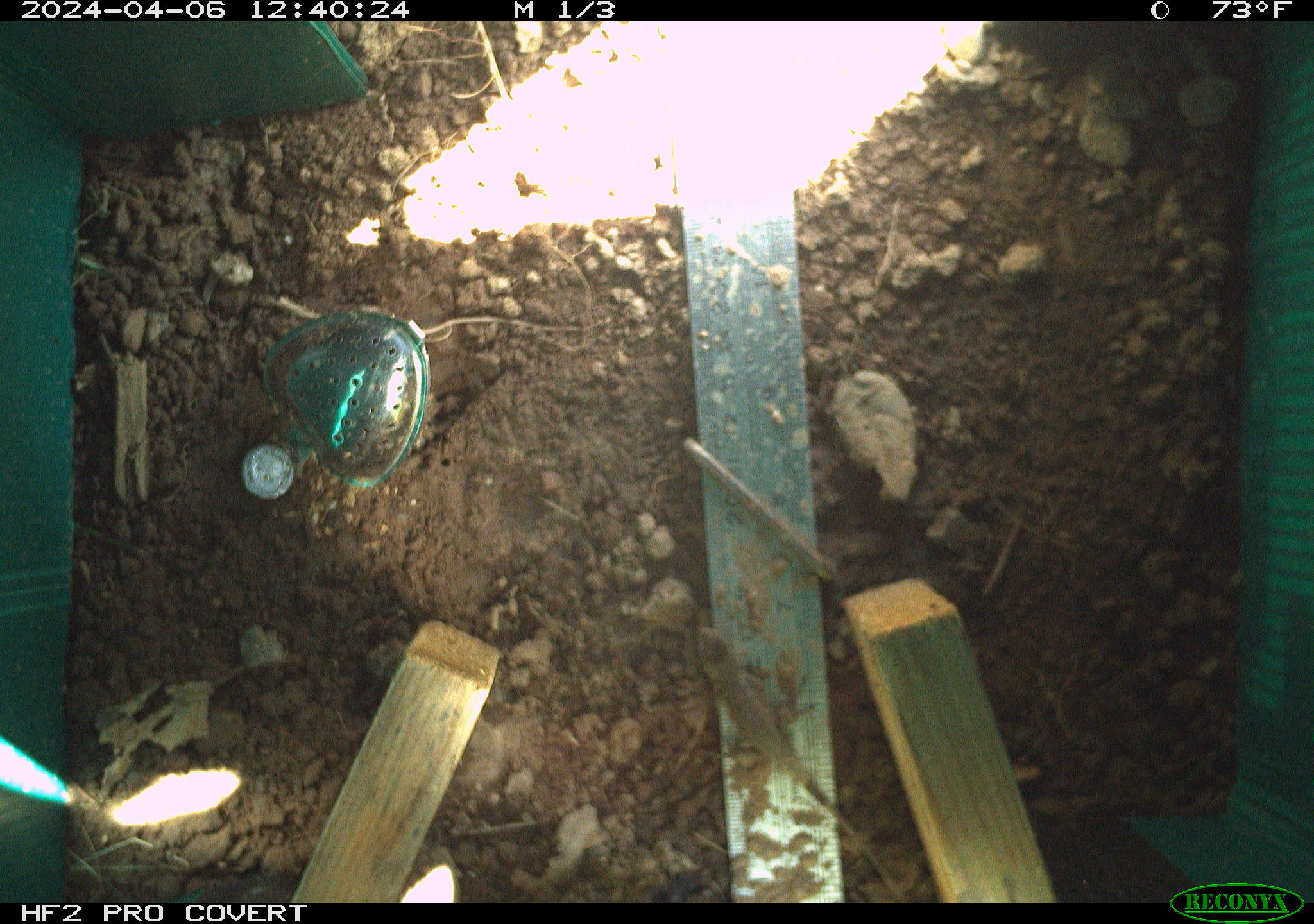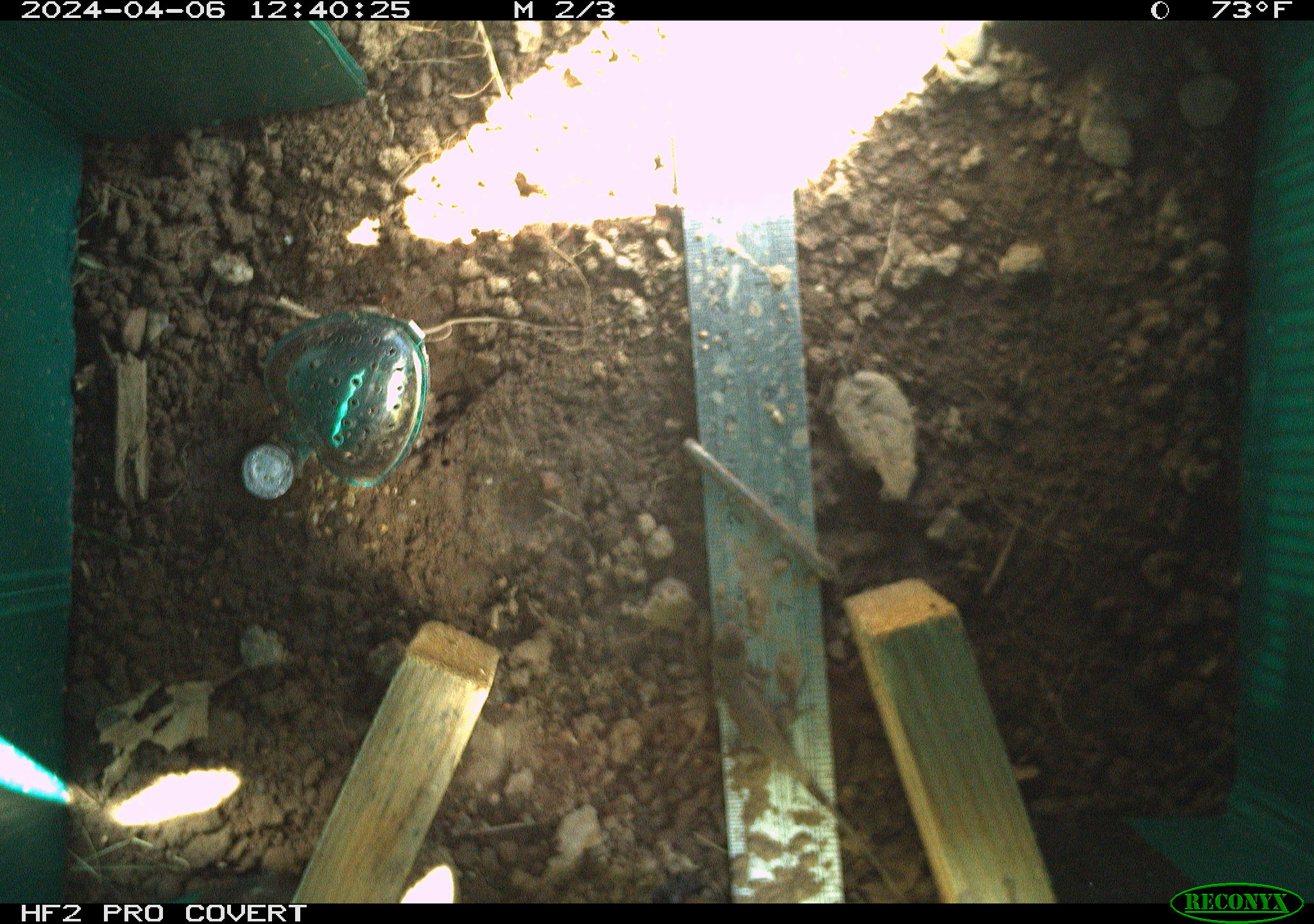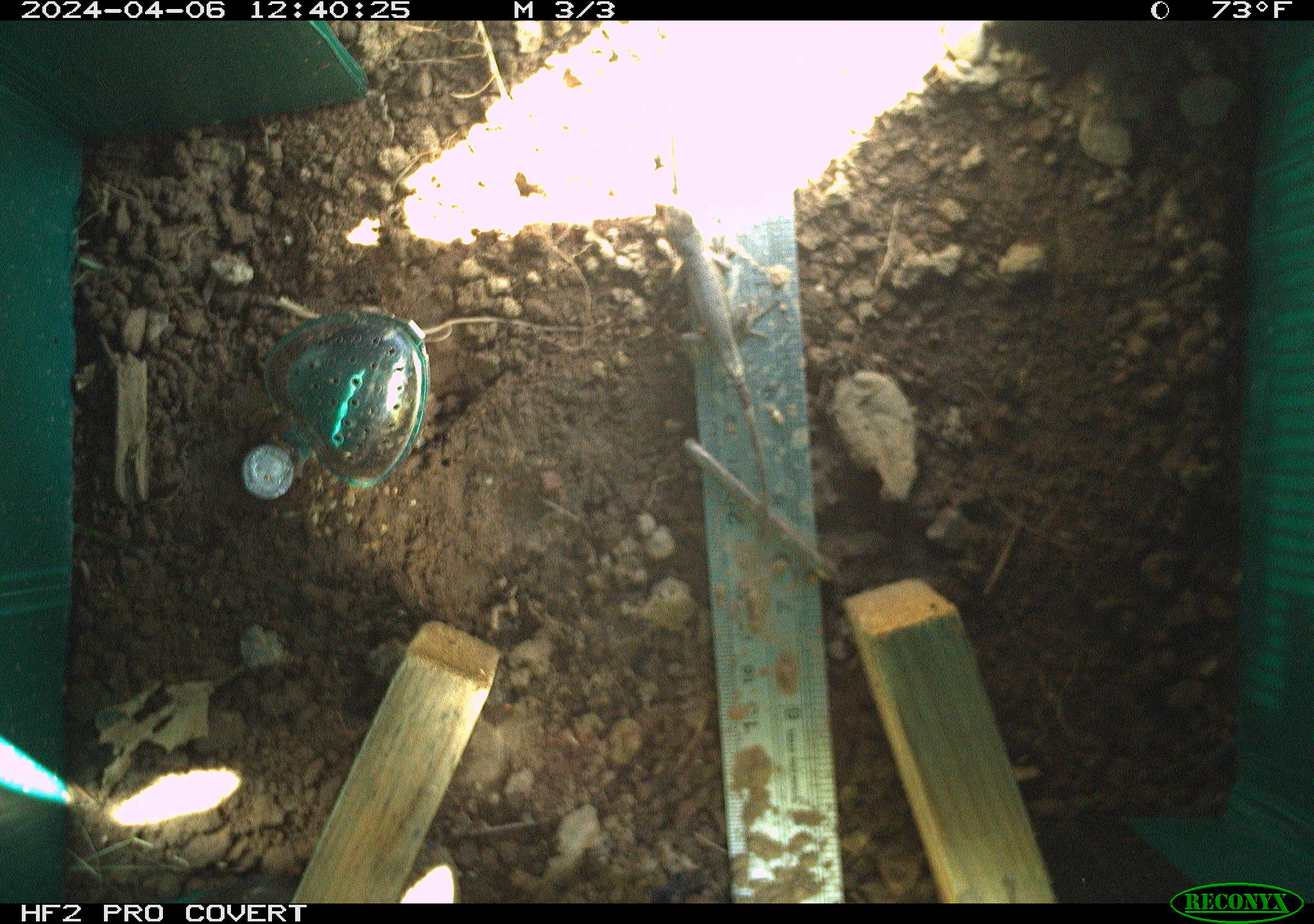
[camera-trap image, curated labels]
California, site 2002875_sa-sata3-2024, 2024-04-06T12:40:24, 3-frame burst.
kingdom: Animalia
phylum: Chordata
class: Reptilia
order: Squamata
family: Phrynosomatidae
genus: Sceloporus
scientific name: Sceloporus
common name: spiny lizards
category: sceloporus species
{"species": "sceloporus species (spiny lizards) (Sceloporus)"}